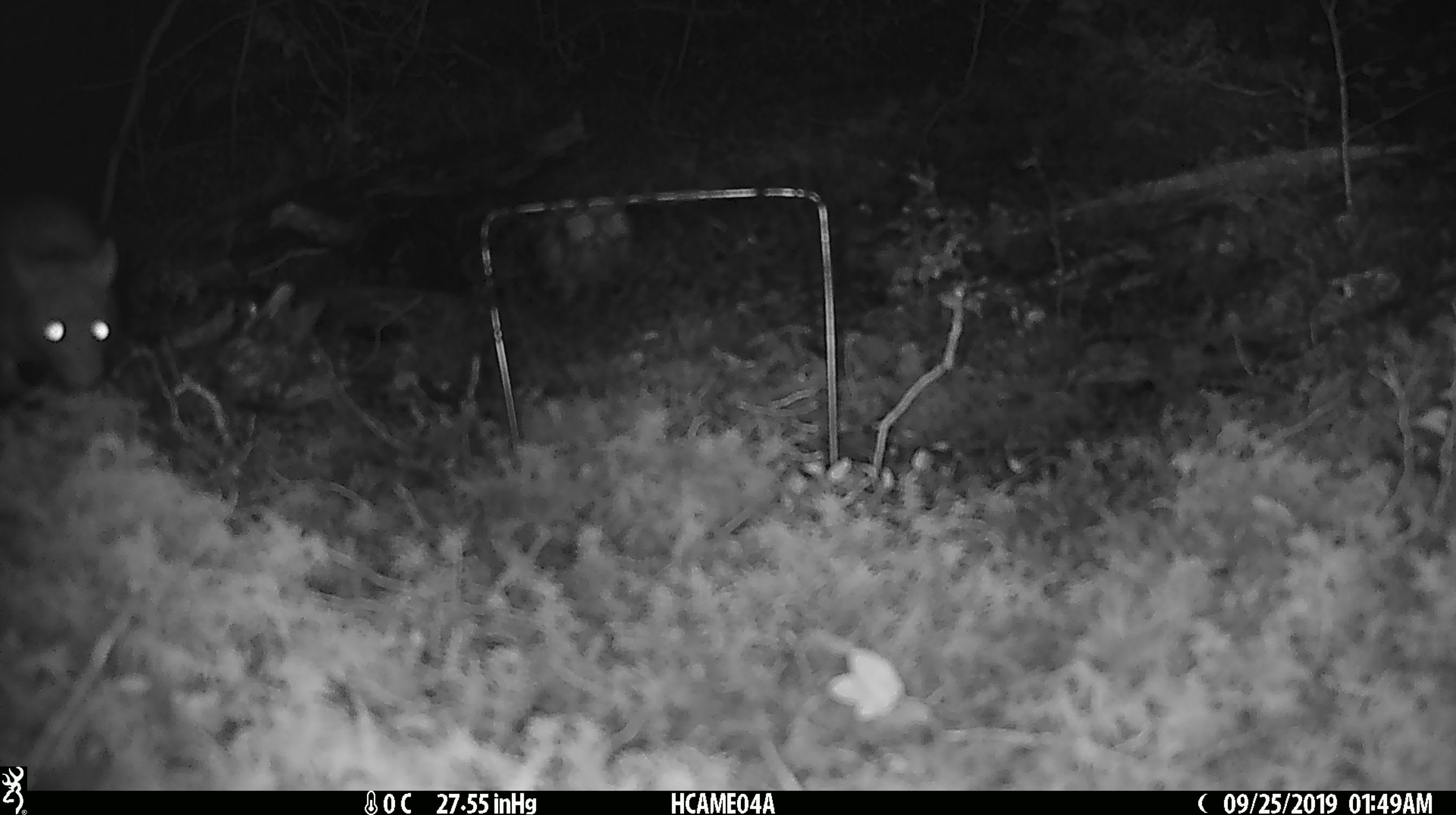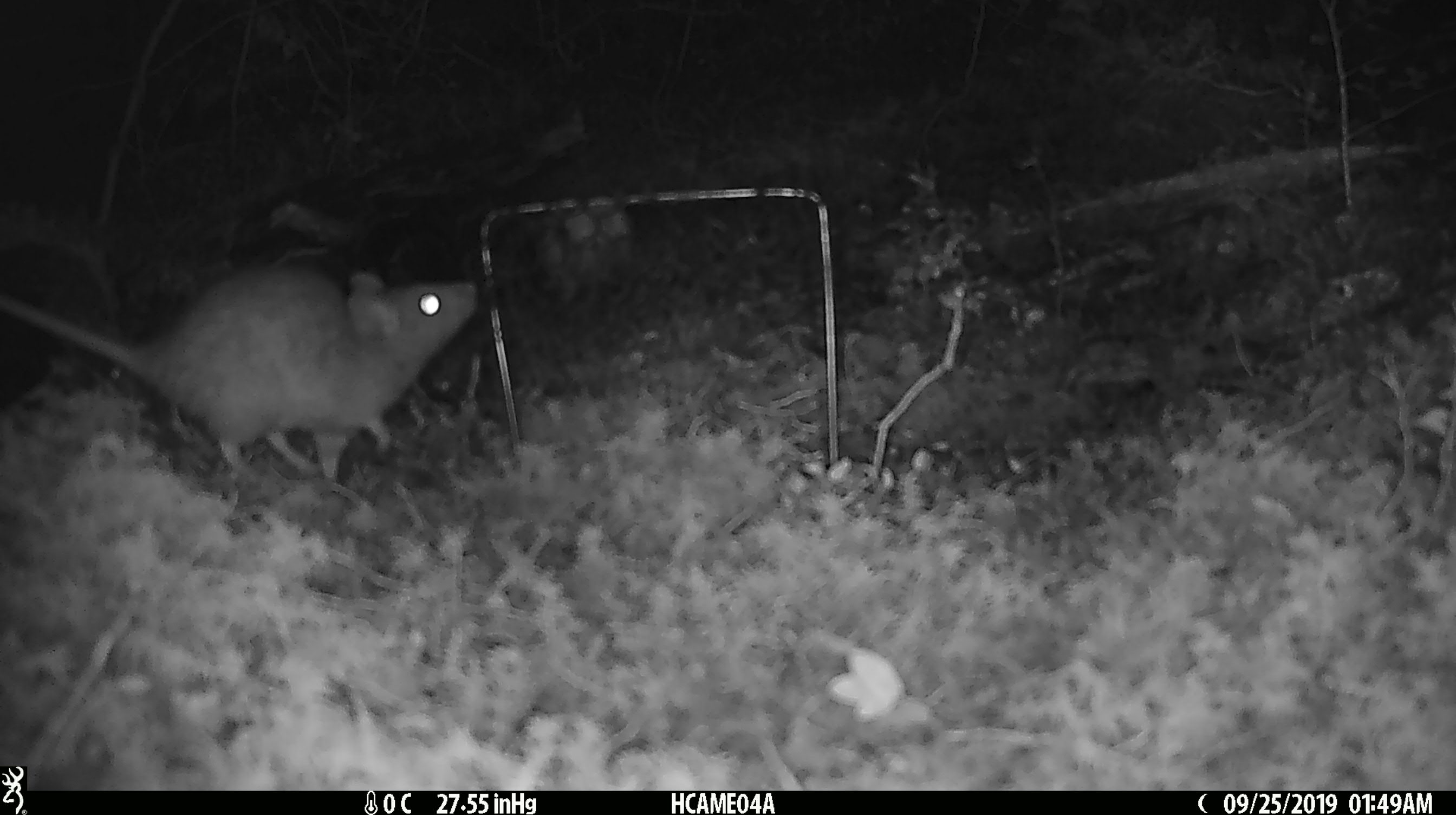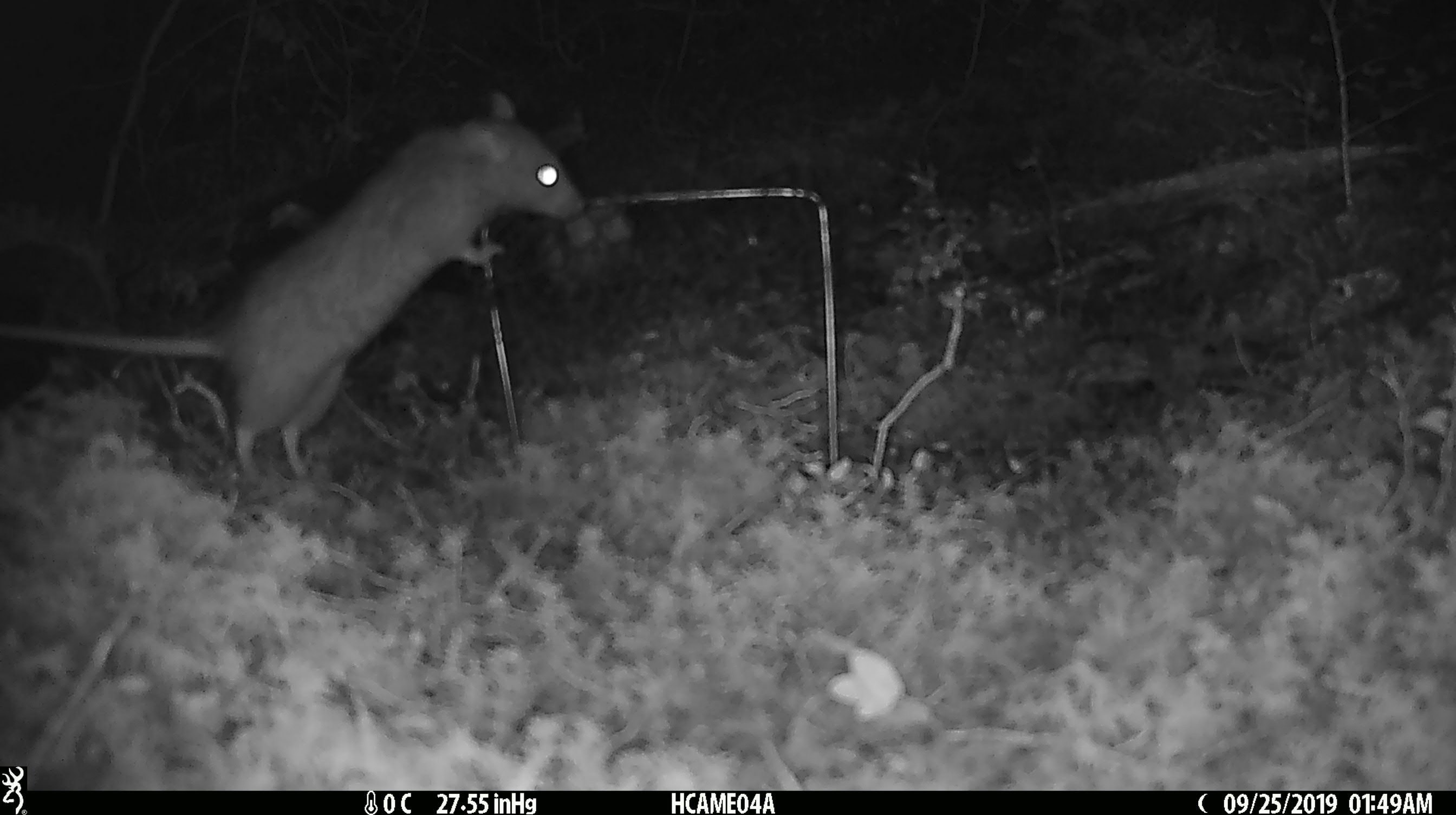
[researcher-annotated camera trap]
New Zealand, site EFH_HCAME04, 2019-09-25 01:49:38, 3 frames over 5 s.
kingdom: Animalia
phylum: Chordata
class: Mammalia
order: Rodentia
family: Muridae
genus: Rattus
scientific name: Rattus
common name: rat